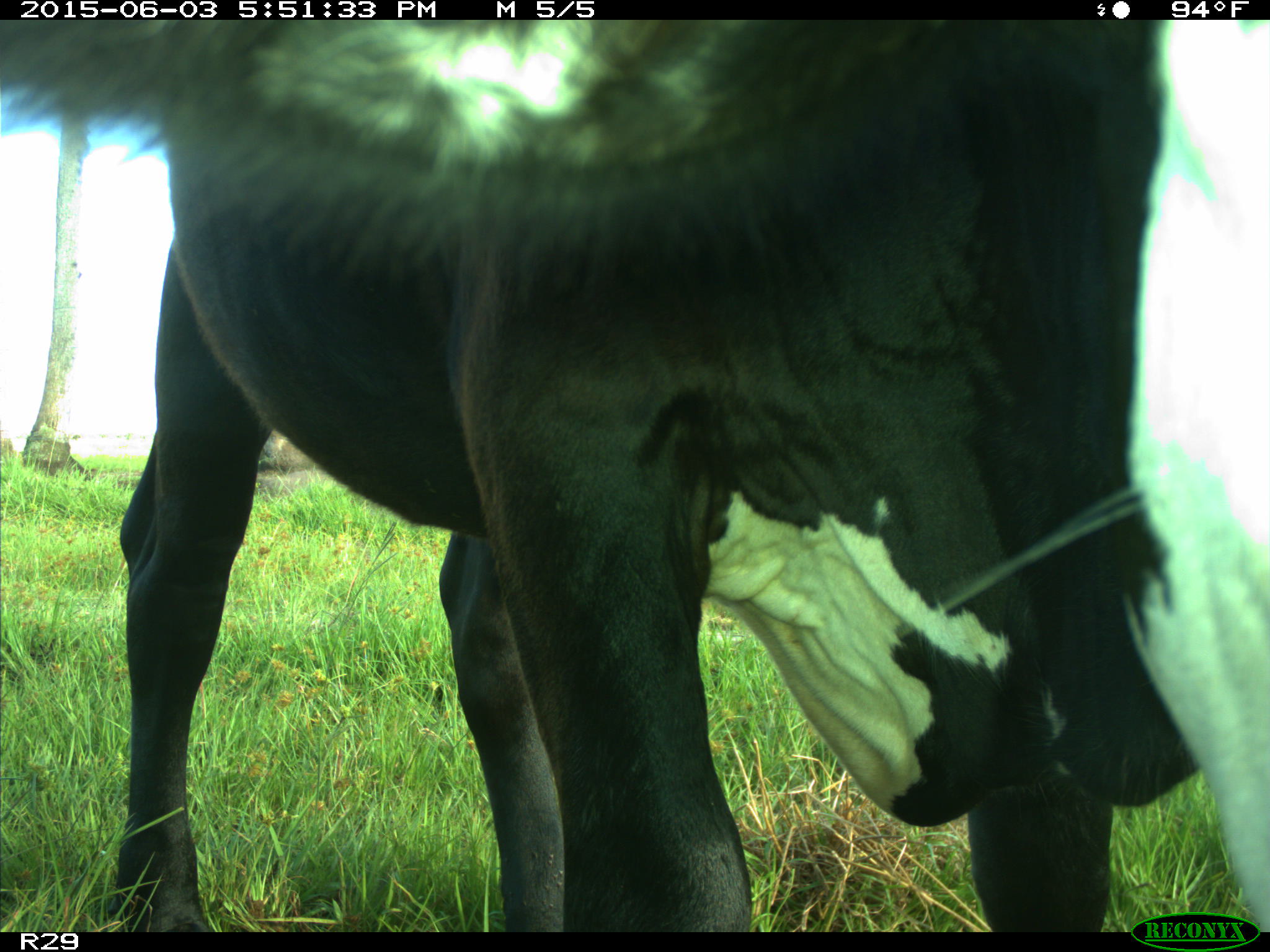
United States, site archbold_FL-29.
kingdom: Animalia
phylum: Chordata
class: Mammalia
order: Artiodactyla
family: Bovidae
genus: Bos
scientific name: Bos taurus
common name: domestic cow